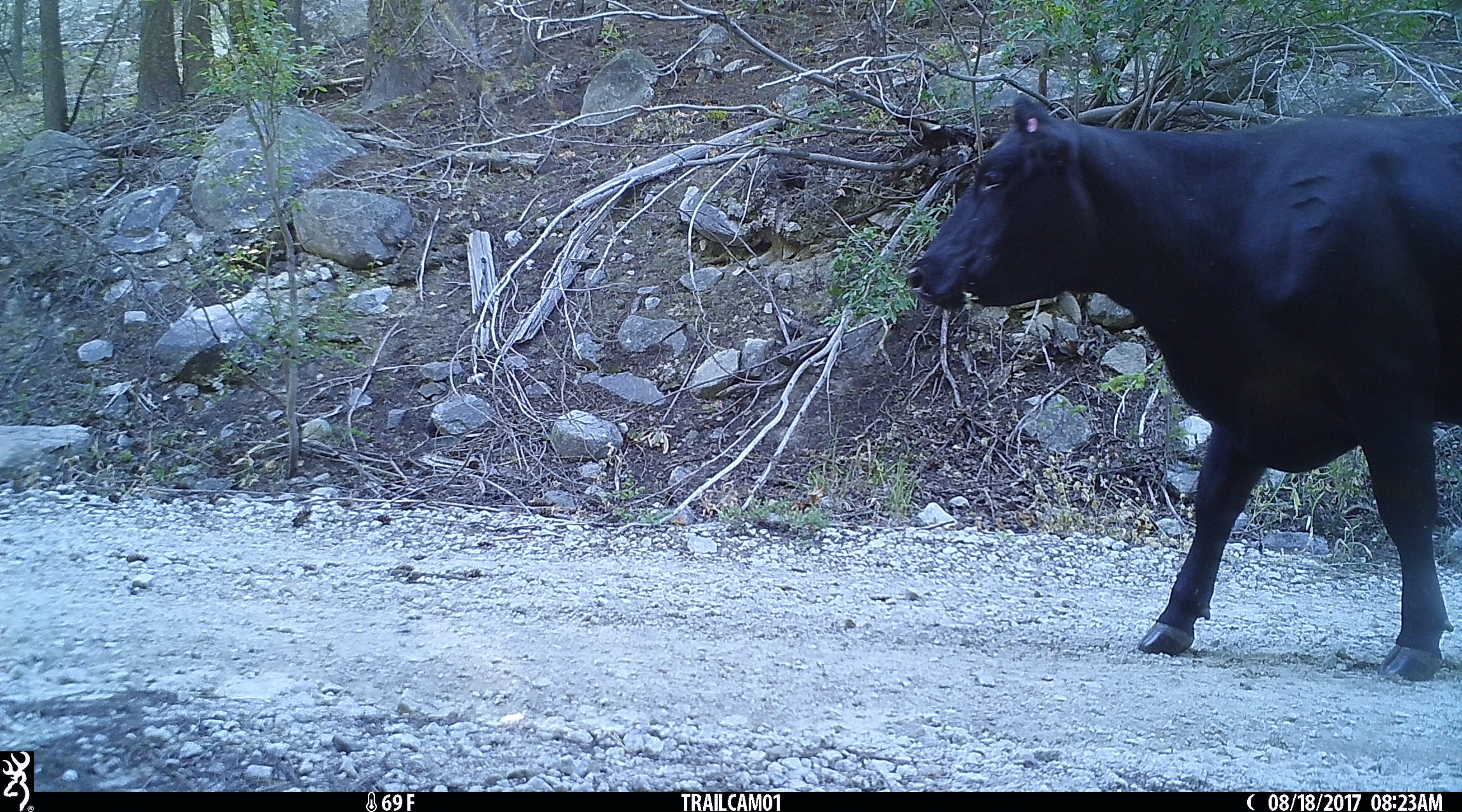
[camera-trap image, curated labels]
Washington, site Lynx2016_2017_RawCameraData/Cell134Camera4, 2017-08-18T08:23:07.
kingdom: Animalia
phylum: Chordata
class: Mammalia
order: Artiodactyla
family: Bovidae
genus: Bos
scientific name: Bos taurus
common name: domestic cattle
Domestic cattle (Bos taurus). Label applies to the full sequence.